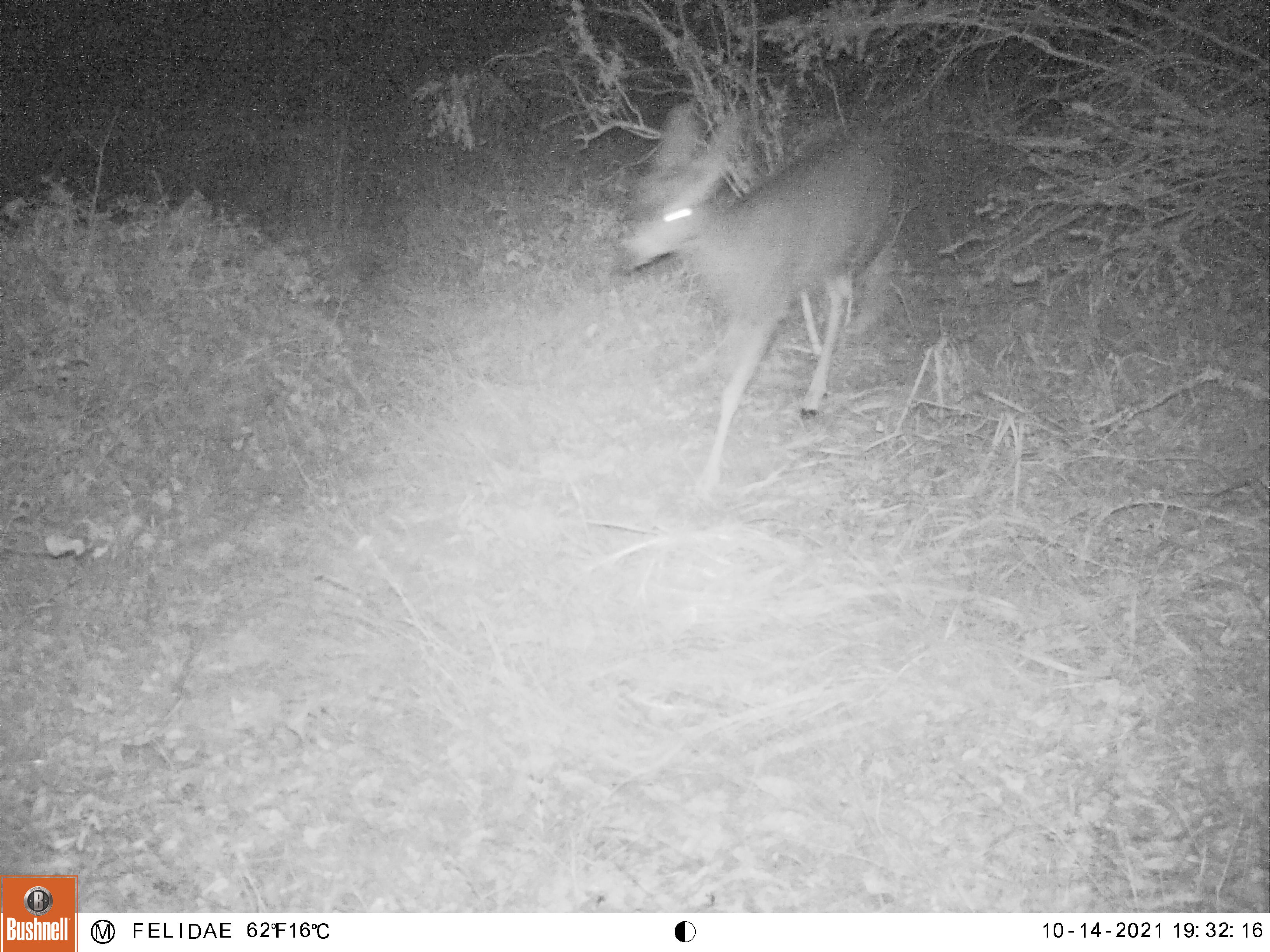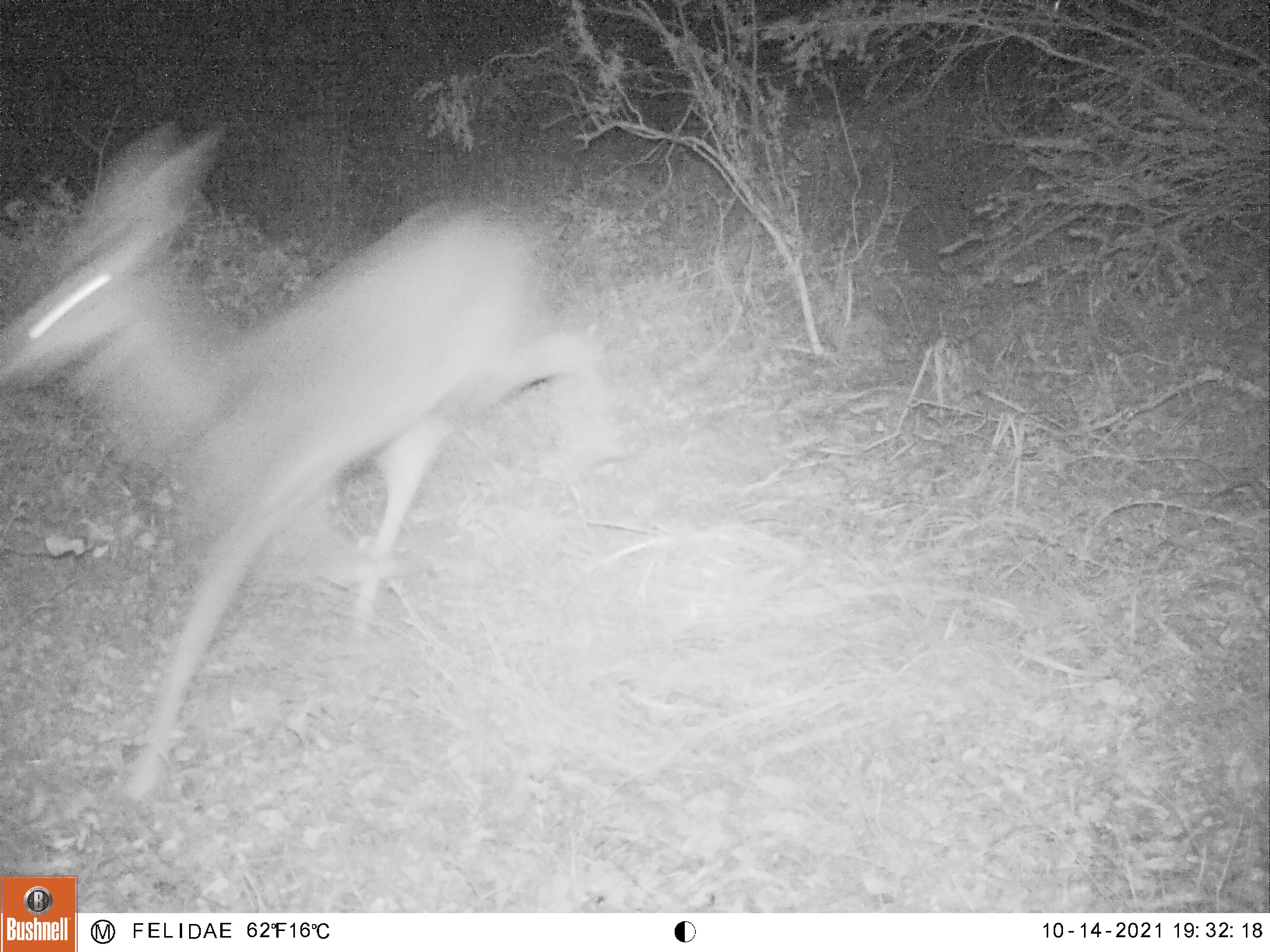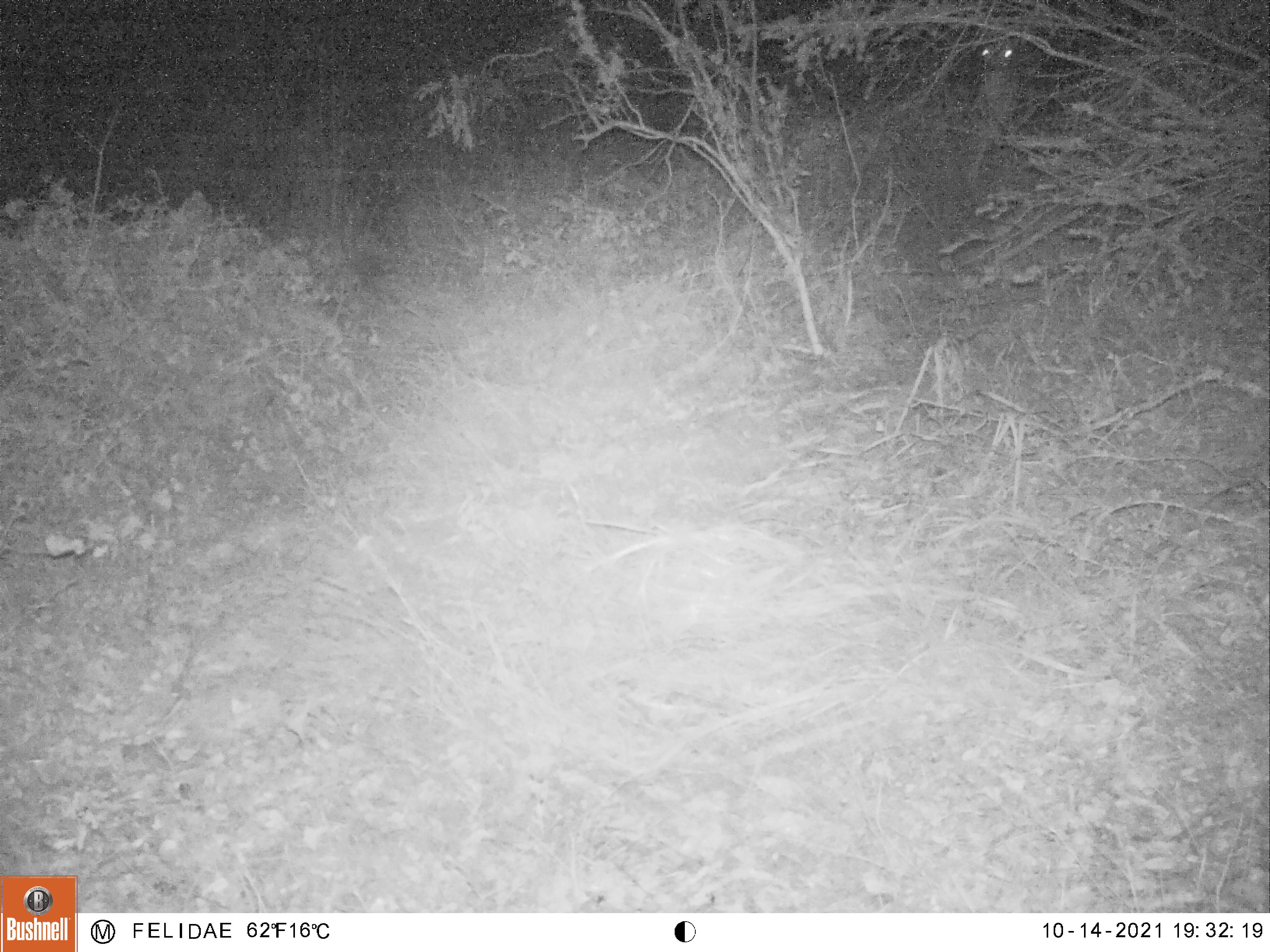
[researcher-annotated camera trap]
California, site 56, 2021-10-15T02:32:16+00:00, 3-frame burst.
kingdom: Animalia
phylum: Chordata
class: Mammalia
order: Artiodactyla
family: Cervidae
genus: Odocoileus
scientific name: Odocoileus hemionus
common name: mule deer